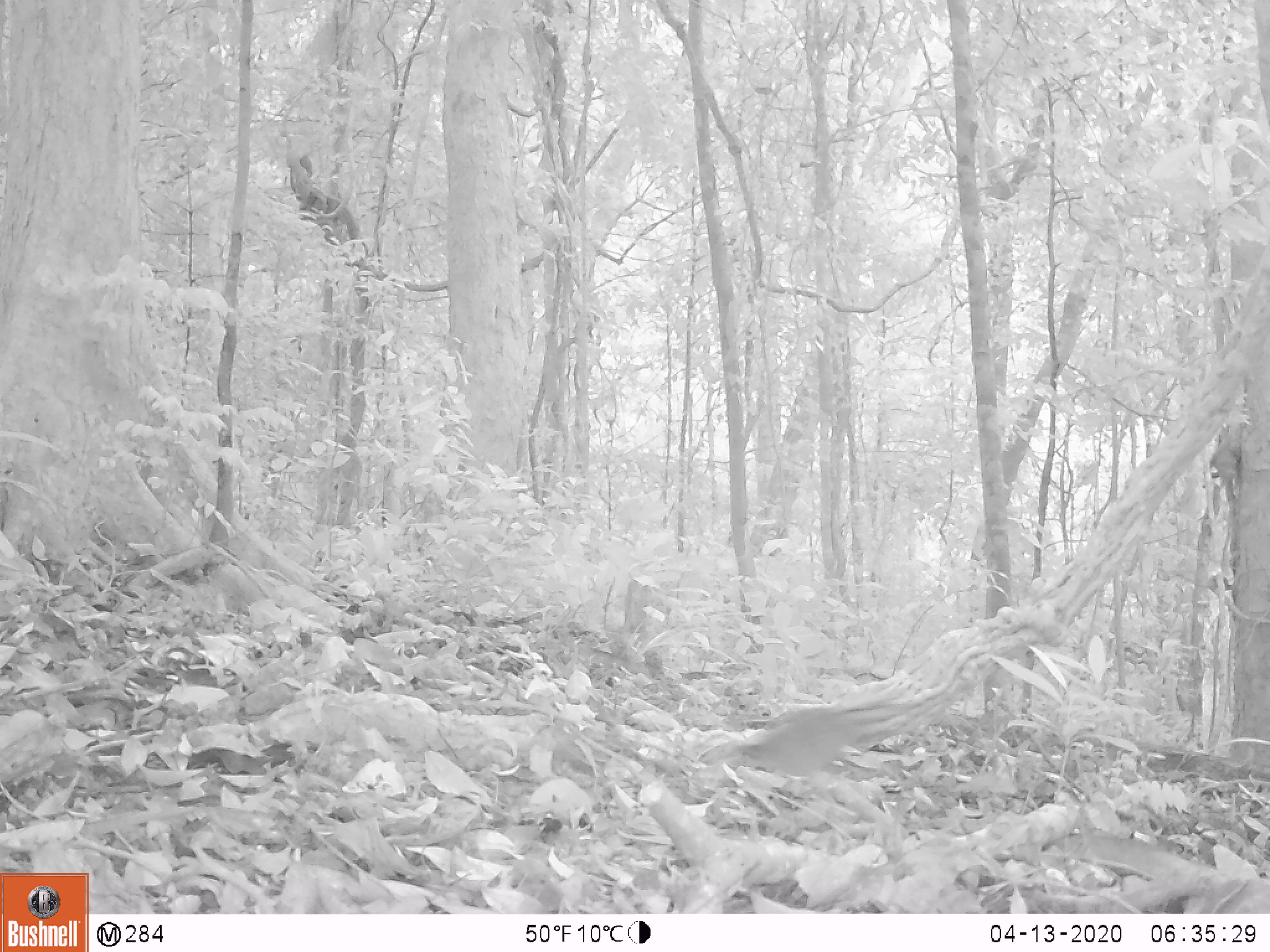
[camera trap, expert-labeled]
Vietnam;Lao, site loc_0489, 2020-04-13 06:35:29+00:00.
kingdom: Animalia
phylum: Chordata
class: Mammalia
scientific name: Mammalia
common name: mammal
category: unidentified small mammal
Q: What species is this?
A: Unidentified small mammal (mammal) (Mammalia).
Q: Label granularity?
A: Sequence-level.